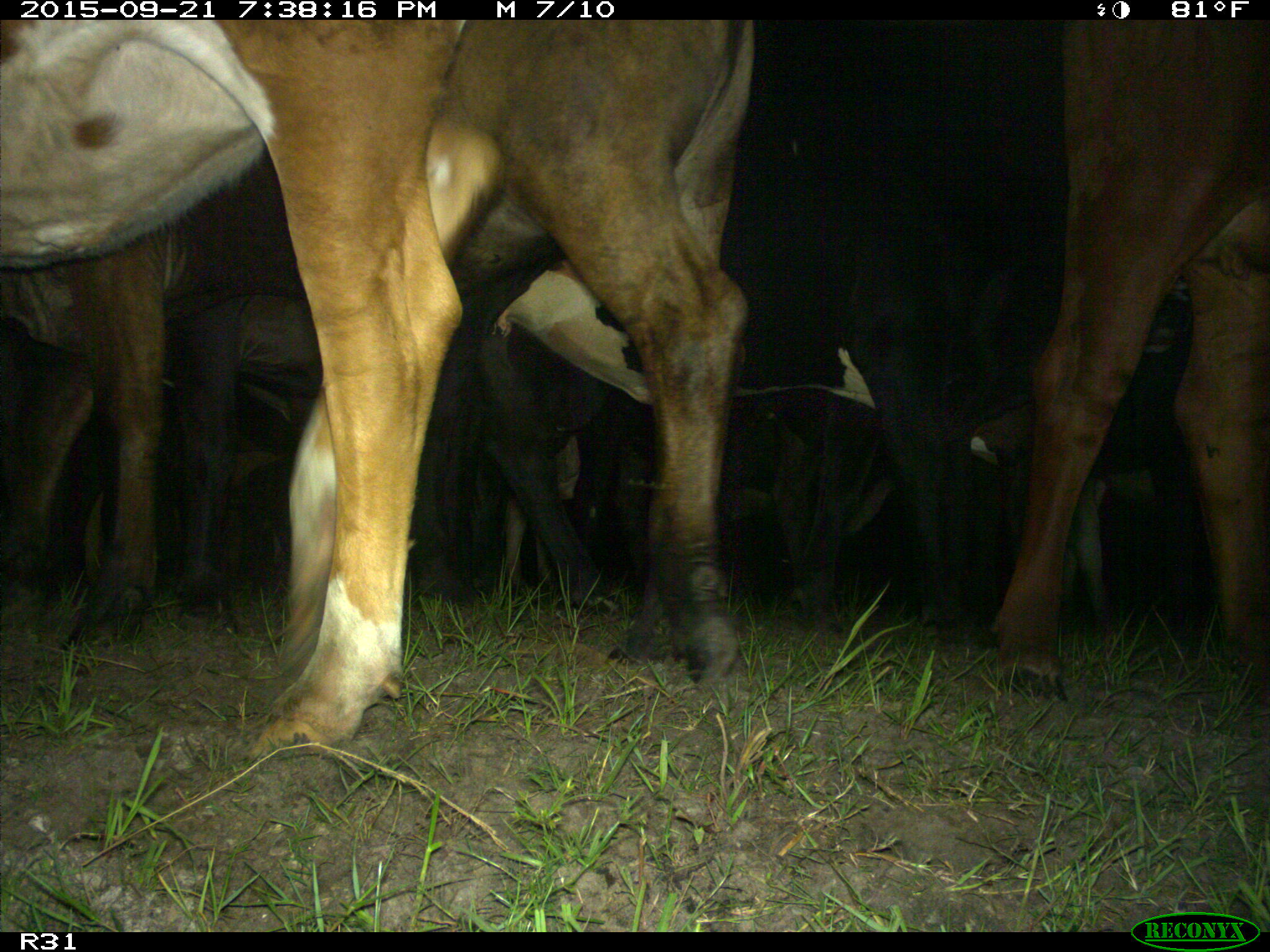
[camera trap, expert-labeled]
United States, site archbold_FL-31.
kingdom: Animalia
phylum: Chordata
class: Mammalia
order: Artiodactyla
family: Bovidae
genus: Bos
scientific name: Bos taurus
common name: domestic cow